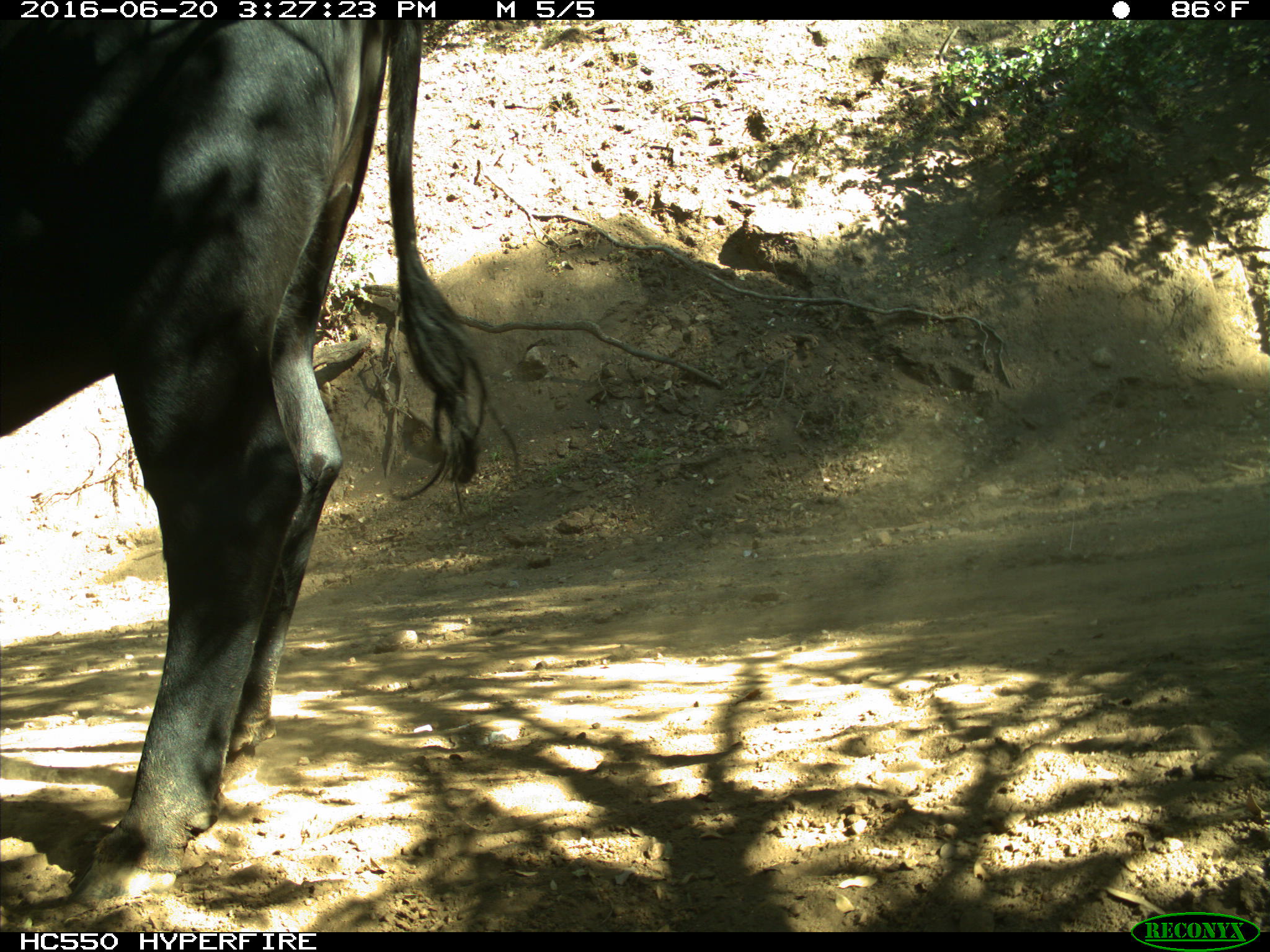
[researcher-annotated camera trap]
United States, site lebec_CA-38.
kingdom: Animalia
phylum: Chordata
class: Mammalia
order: Artiodactyla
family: Bovidae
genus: Bos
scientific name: Bos taurus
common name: domestic cow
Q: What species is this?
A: Bos taurus (domestic cow).